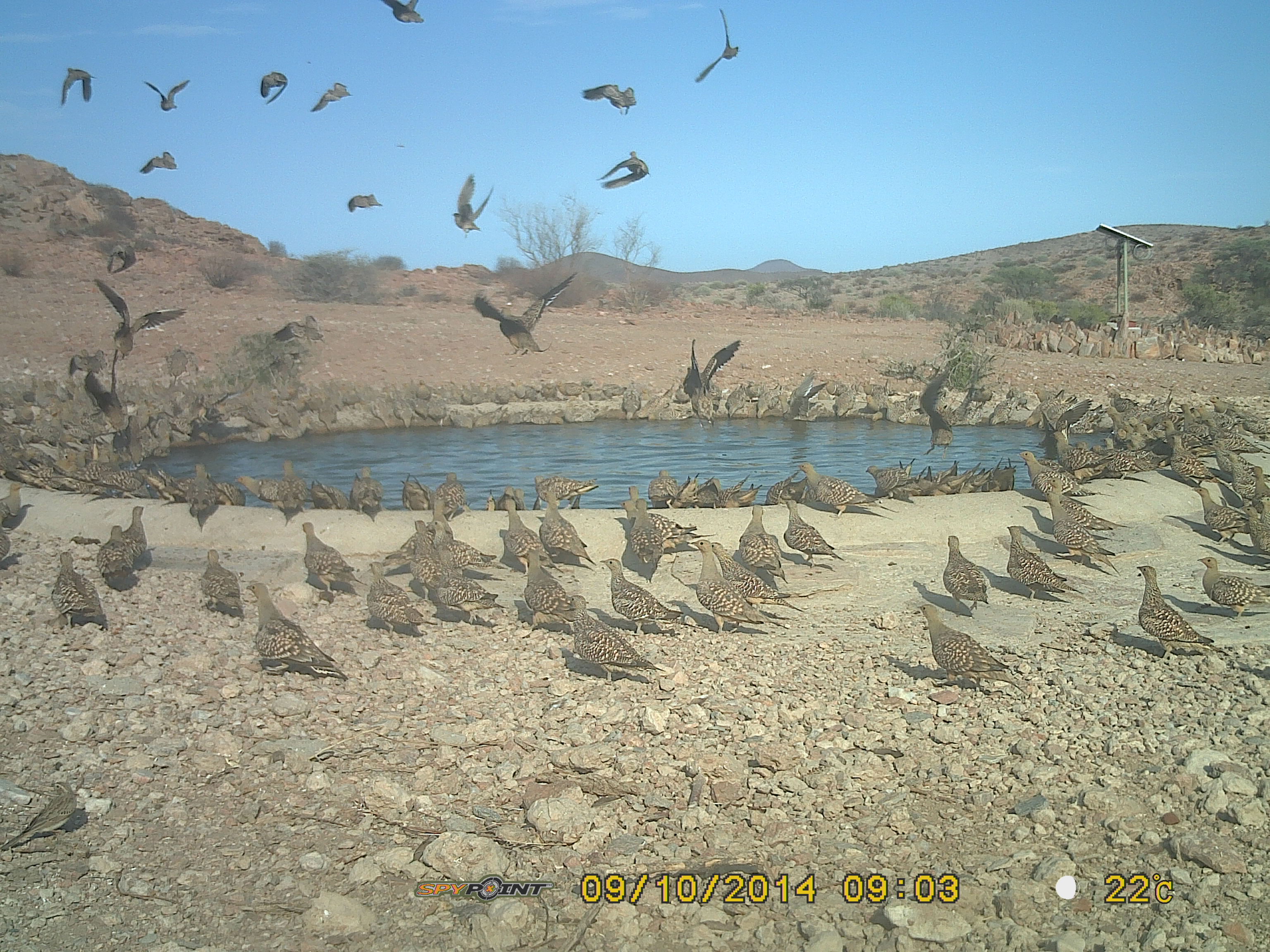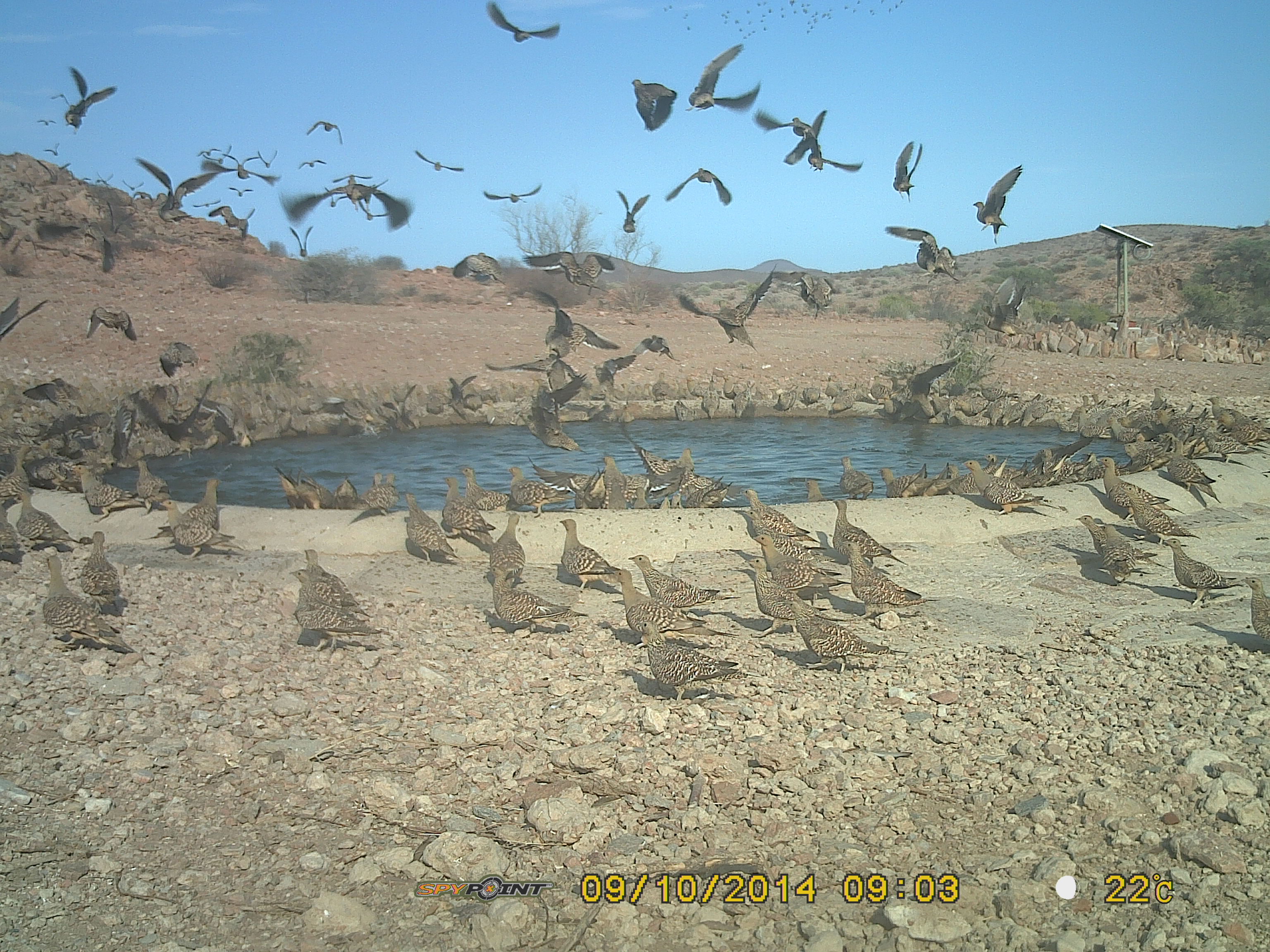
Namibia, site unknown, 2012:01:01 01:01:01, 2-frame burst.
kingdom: Animalia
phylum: Chordata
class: Aves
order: Pterocliformes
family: Pteroclidae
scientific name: Pteroclidae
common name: sandgrouse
Pteroclidae (sandgrouse).